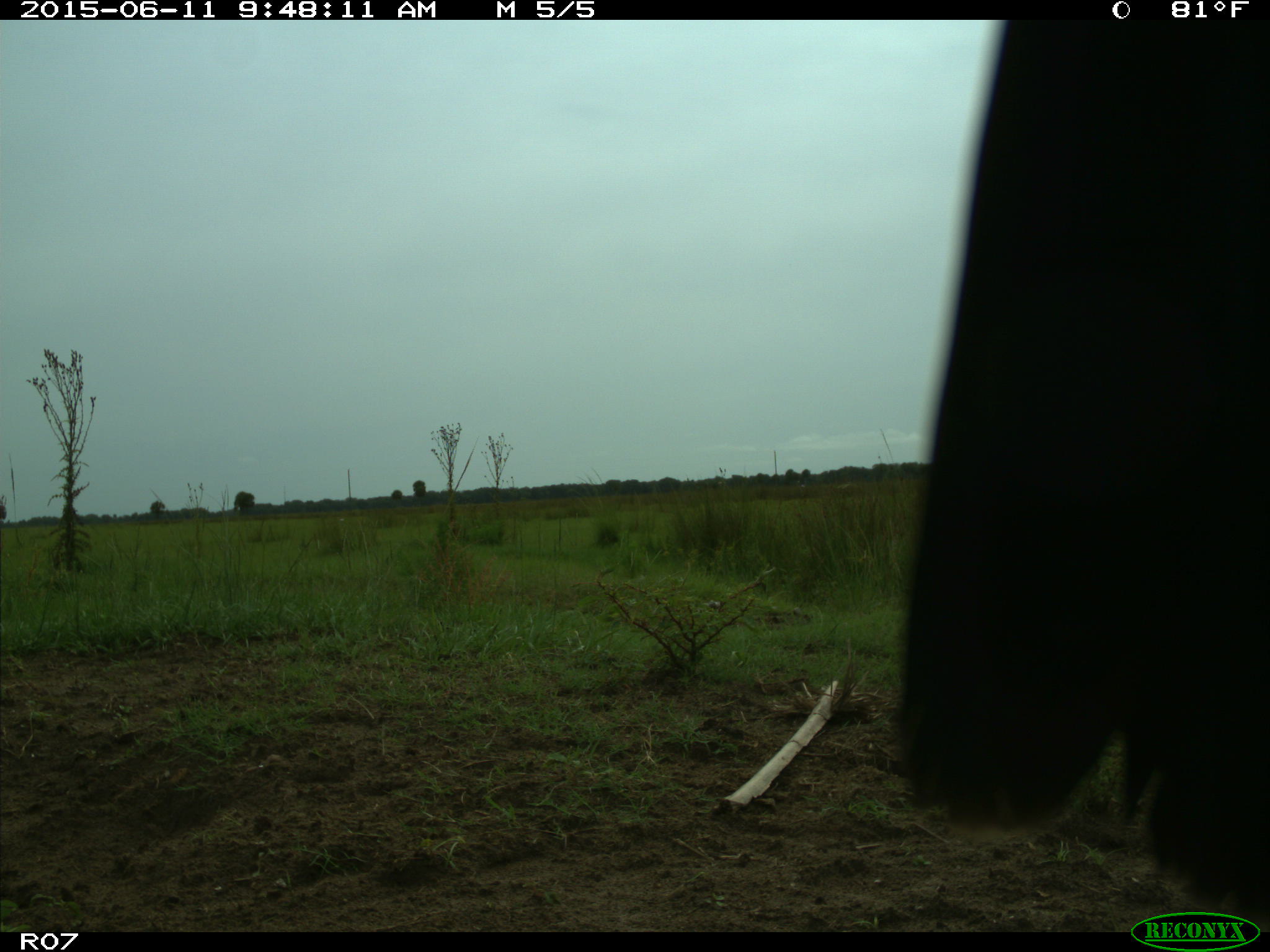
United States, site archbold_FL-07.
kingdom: Animalia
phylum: Chordata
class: Mammalia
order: Artiodactyla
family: Bovidae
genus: Bos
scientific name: Bos taurus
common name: domestic cow